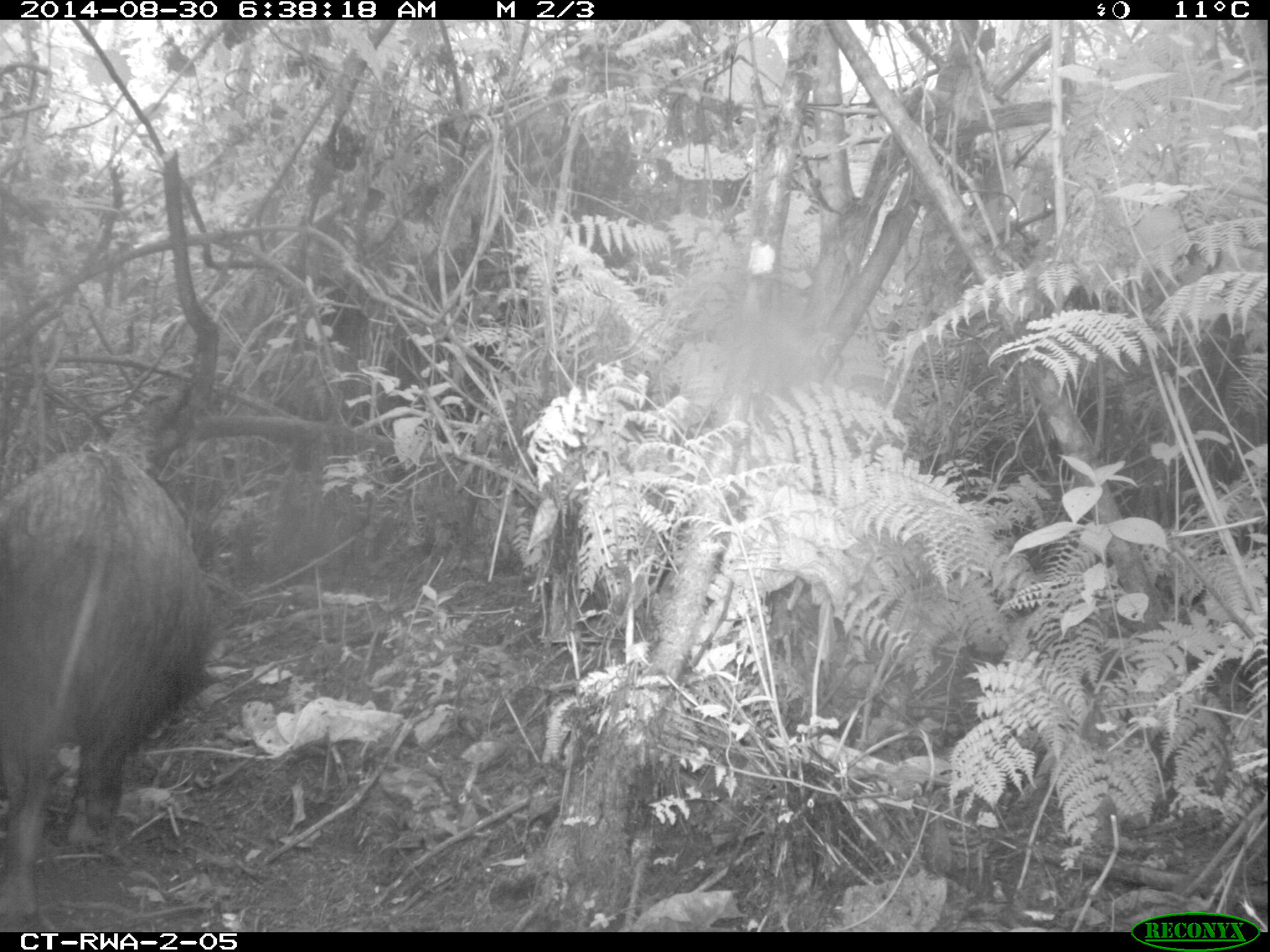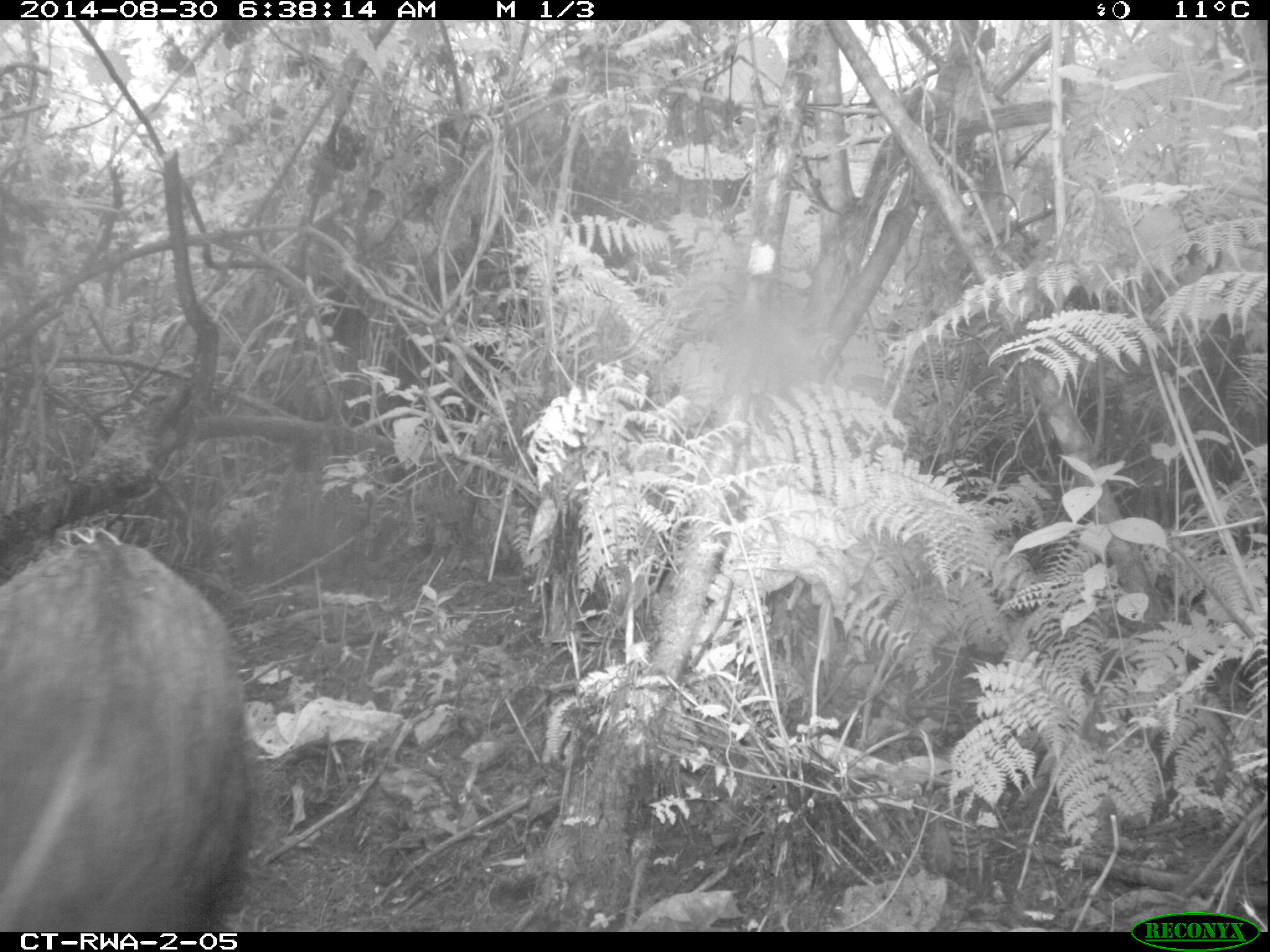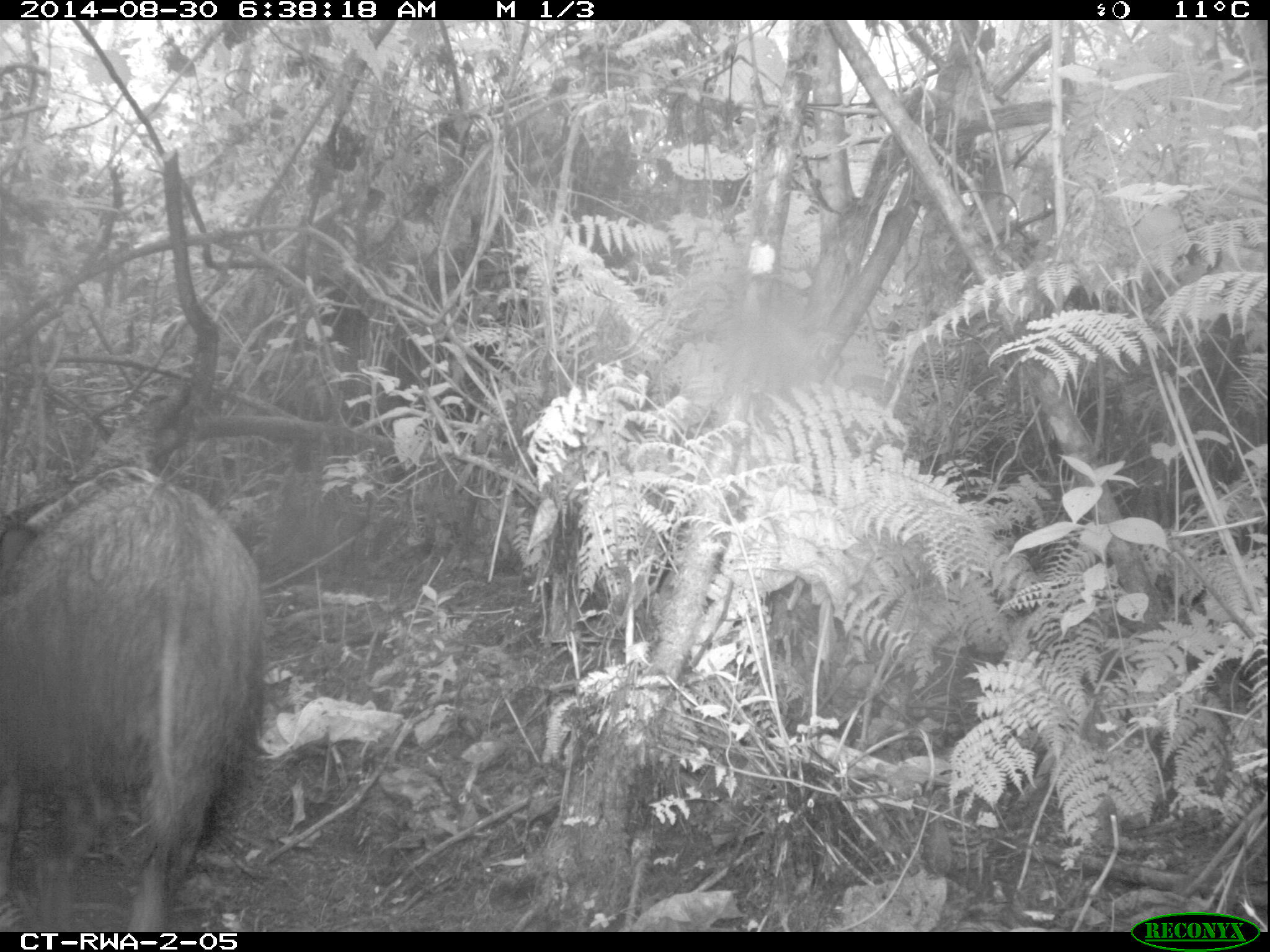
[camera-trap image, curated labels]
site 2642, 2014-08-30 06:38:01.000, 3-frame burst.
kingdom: Animalia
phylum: Chordata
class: Mammalia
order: Artiodactyla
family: Suidae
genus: Potamochoerus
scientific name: Potamochoerus larvatus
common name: bushpig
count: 1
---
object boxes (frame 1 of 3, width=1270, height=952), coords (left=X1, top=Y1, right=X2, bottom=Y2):
potamochoerus larvatus: (left=1, top=442, right=216, bottom=931)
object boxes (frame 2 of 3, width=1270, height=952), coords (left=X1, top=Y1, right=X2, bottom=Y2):
potamochoerus larvatus: (left=0, top=542, right=246, bottom=931)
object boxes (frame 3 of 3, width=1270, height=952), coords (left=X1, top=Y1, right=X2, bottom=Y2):
potamochoerus larvatus: (left=0, top=463, right=265, bottom=932)